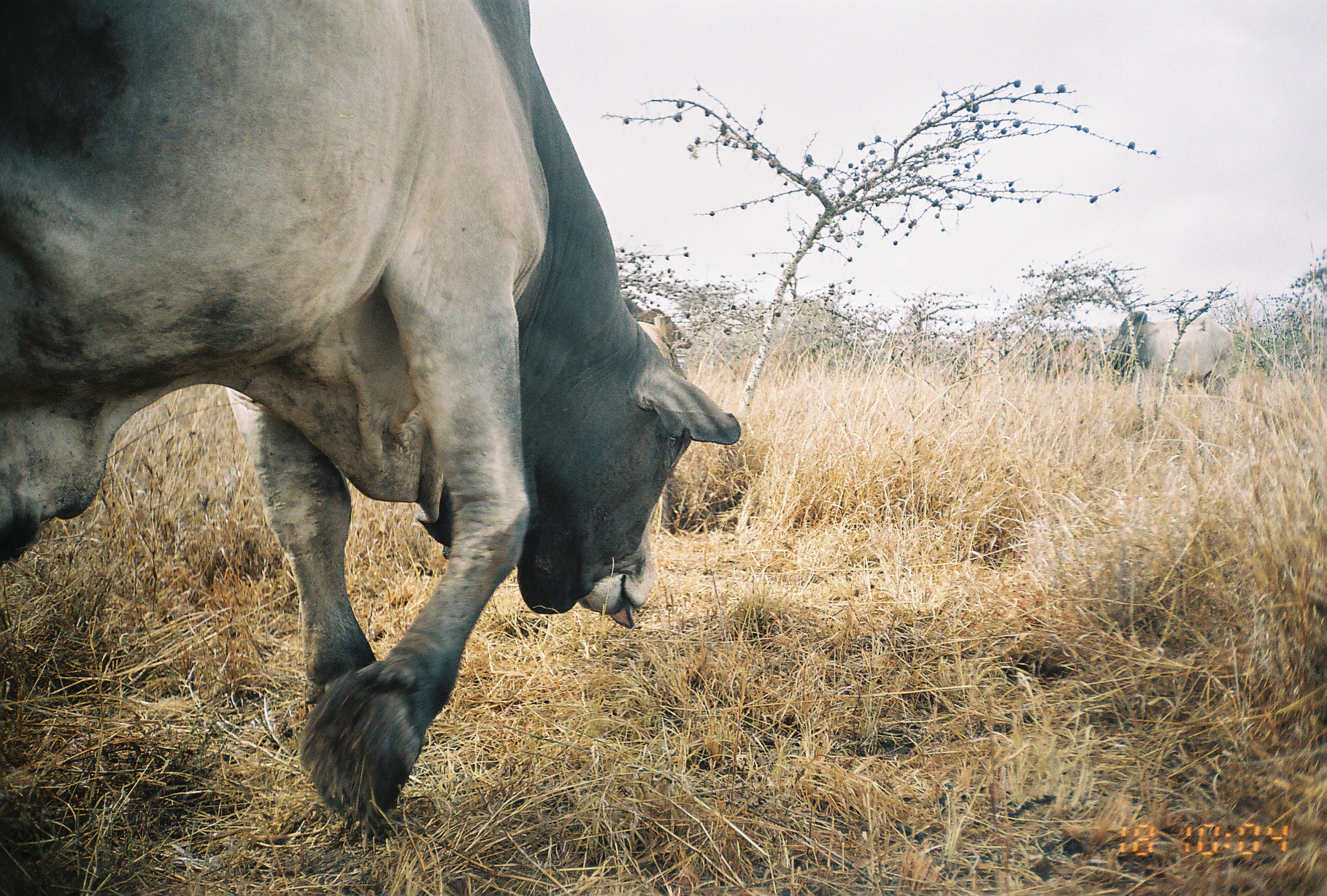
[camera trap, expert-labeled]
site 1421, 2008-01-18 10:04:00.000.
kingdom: Animalia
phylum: Chordata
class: Mammalia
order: Artiodactyla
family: Bovidae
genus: Bos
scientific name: Bos taurus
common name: domestic cattle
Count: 2.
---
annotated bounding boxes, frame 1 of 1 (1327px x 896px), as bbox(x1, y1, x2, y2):
bos taurus: bbox(0, 1, 744, 833); bbox(1103, 311, 1240, 394)